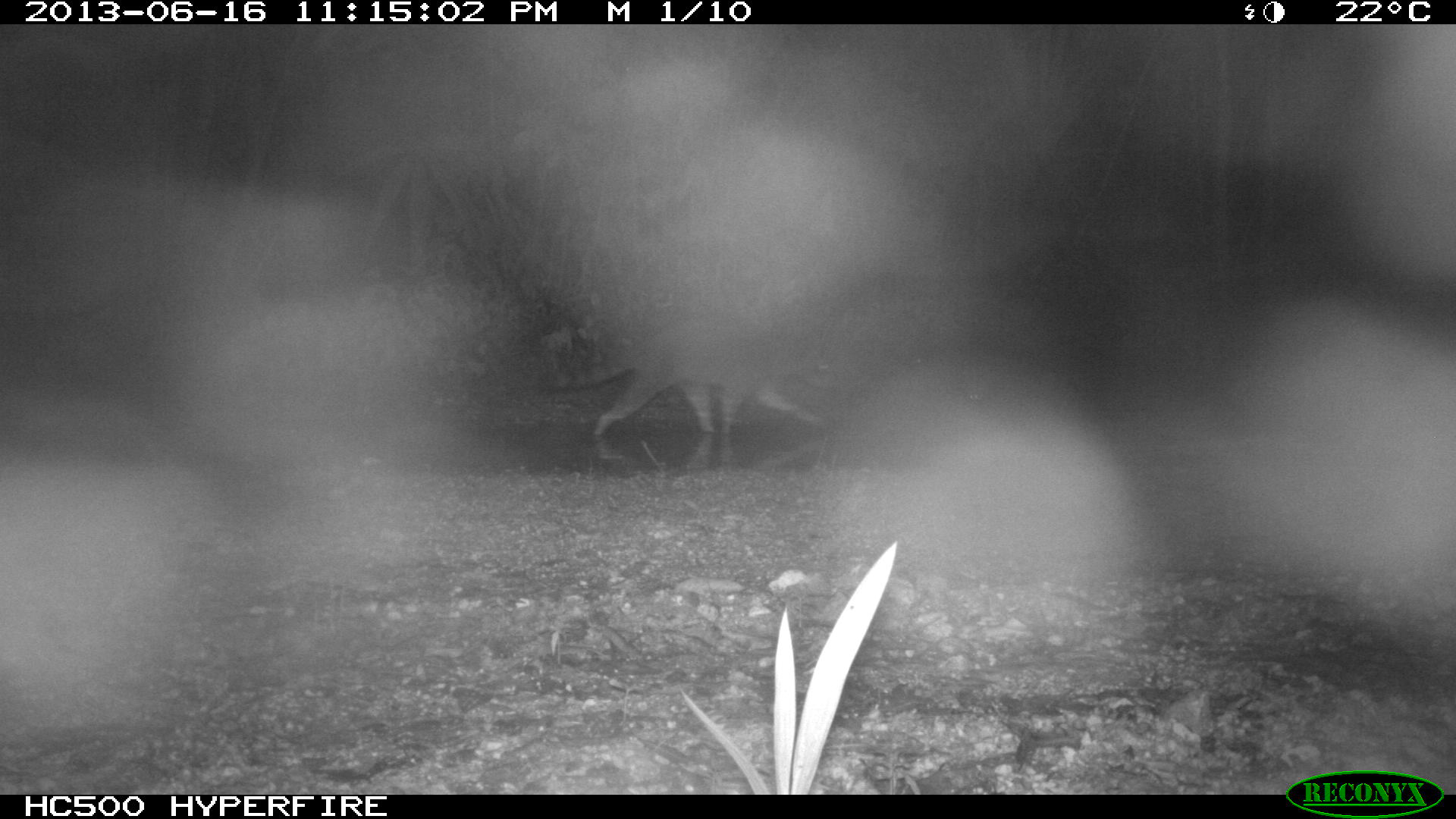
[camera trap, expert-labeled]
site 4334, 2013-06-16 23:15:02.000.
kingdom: Animalia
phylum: Chordata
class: Mammalia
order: Carnivora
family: Procyonidae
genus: Procyon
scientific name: Procyon lotor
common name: common raccoon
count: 1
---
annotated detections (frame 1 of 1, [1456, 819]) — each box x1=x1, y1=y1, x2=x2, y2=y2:
procyon lotor: x1=556, y1=316, x2=842, y2=436